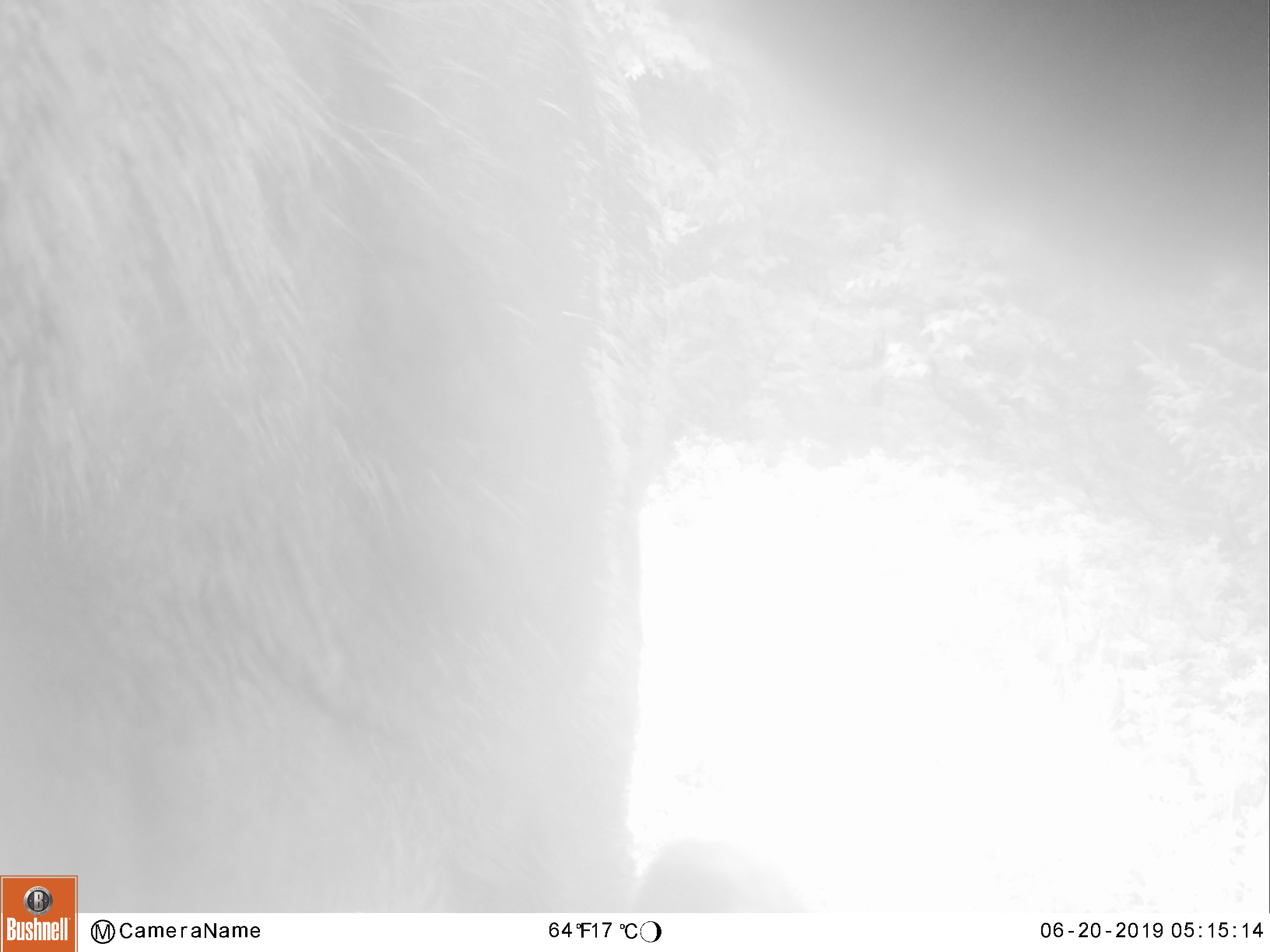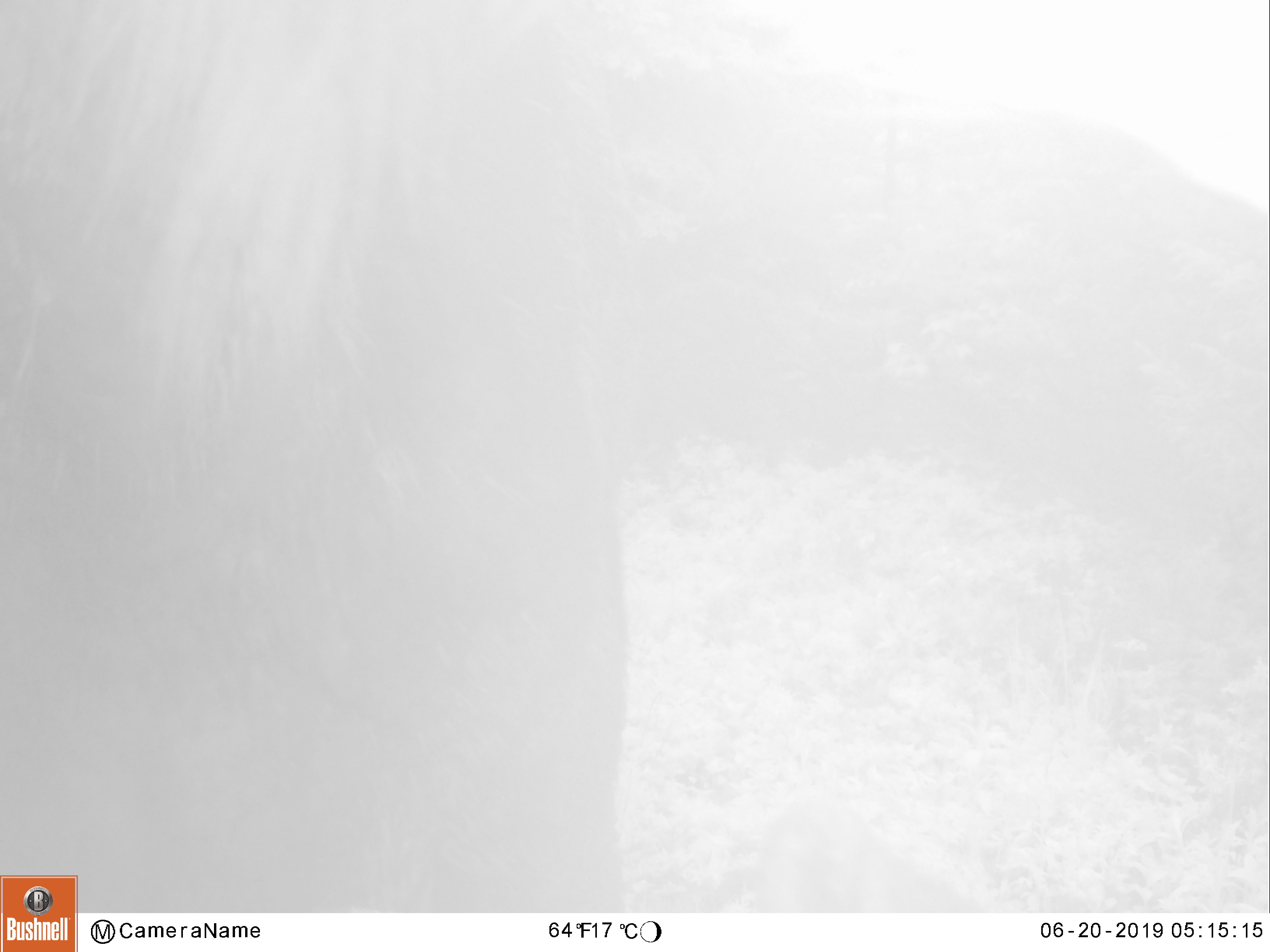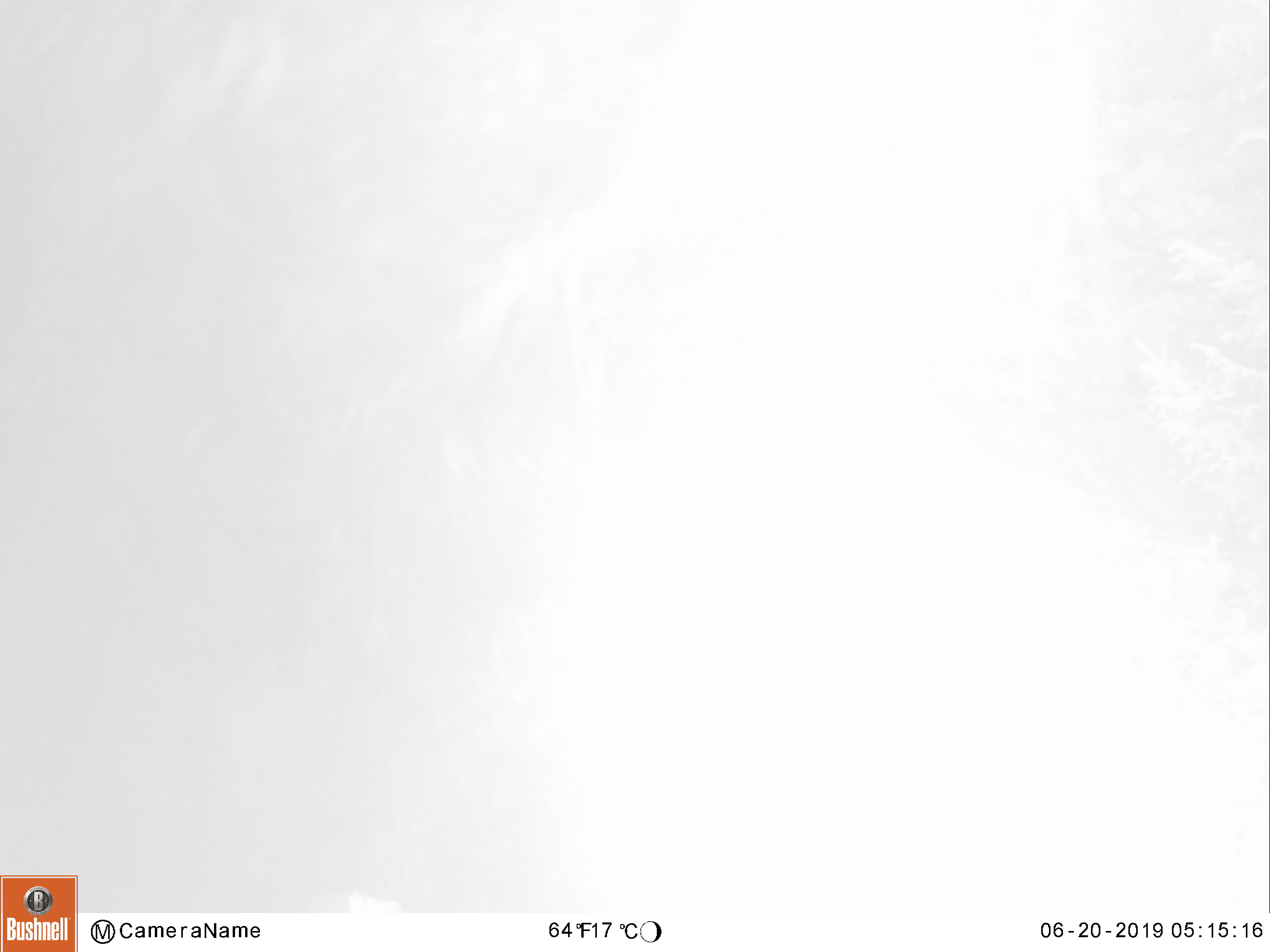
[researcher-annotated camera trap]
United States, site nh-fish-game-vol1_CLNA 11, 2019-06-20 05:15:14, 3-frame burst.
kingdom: Animalia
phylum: Chordata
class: Mammalia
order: Artiodactyla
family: Cervidae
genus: Alces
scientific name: Alces alces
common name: moose